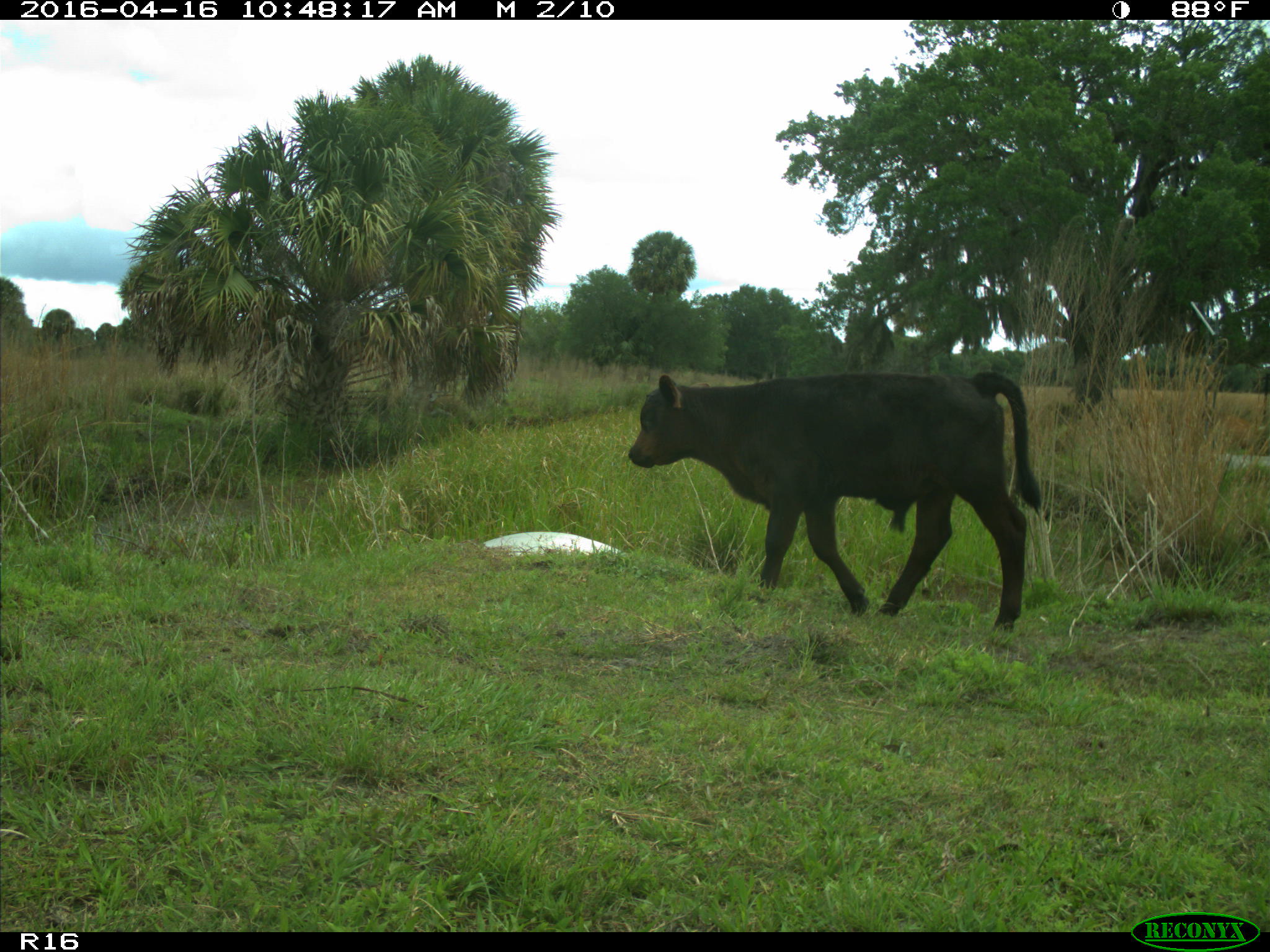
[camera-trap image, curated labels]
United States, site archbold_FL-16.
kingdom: Animalia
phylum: Chordata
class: Mammalia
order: Artiodactyla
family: Bovidae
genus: Bos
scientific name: Bos taurus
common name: domestic cow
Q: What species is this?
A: Bos taurus (domestic cow).